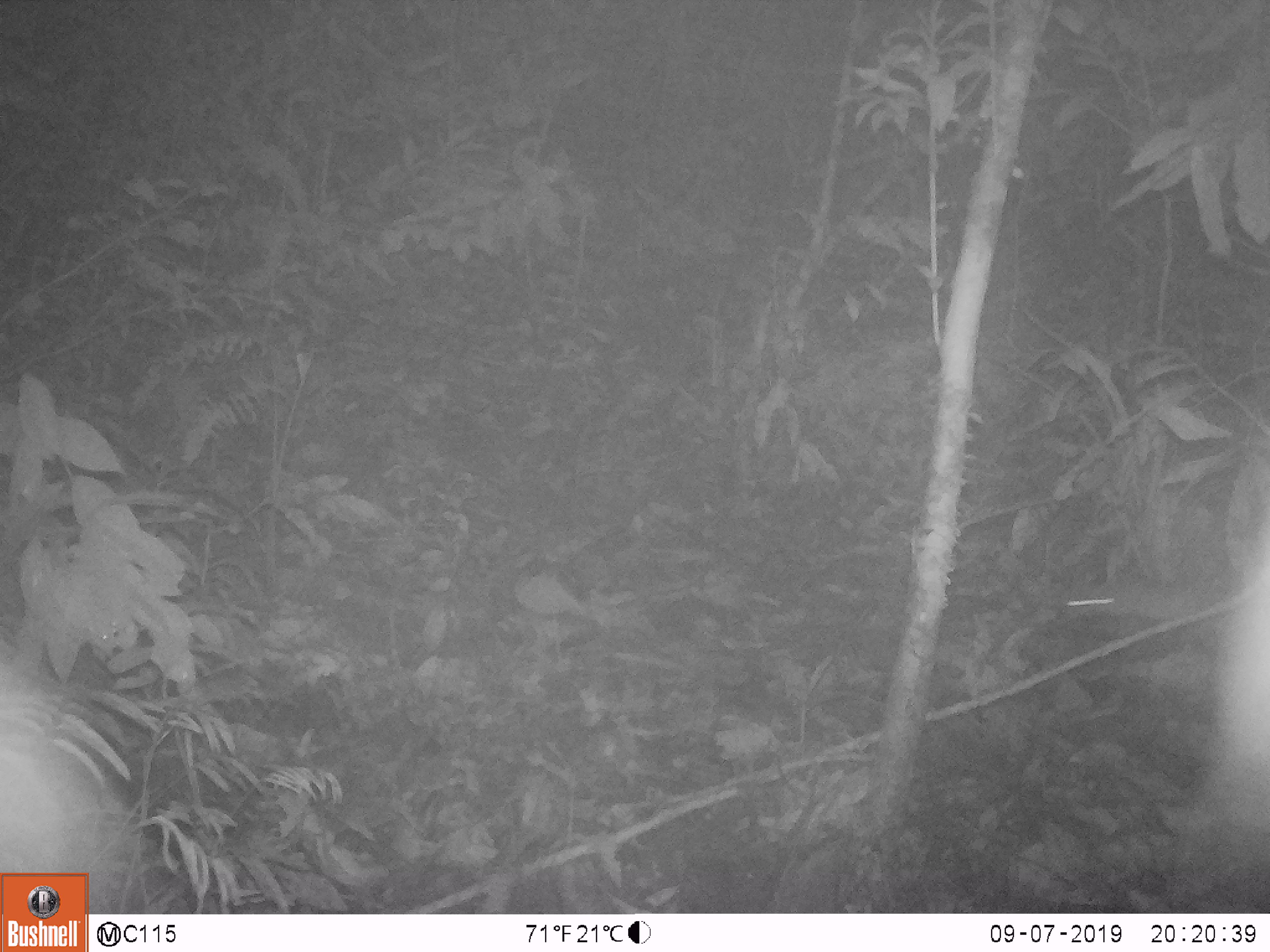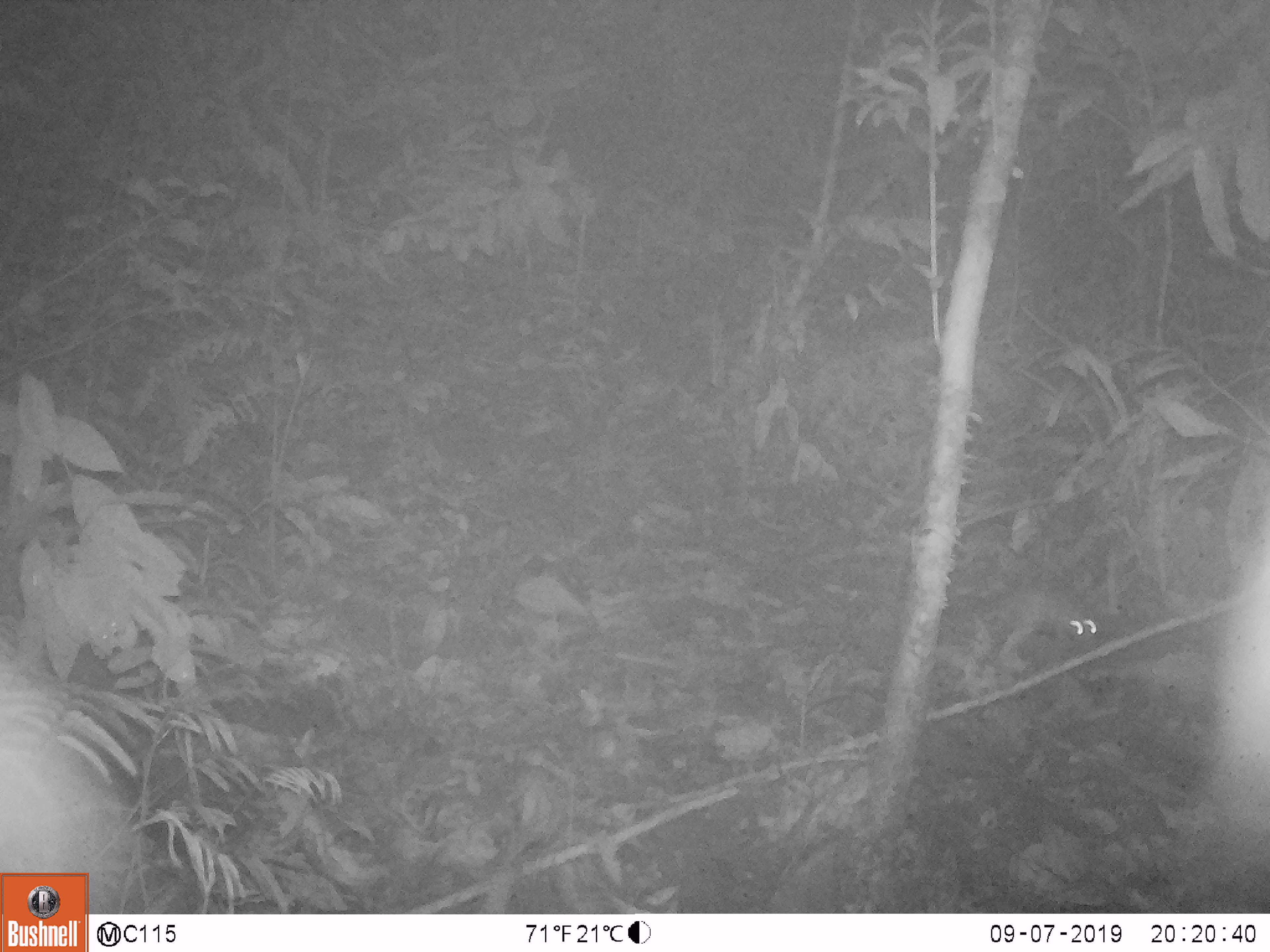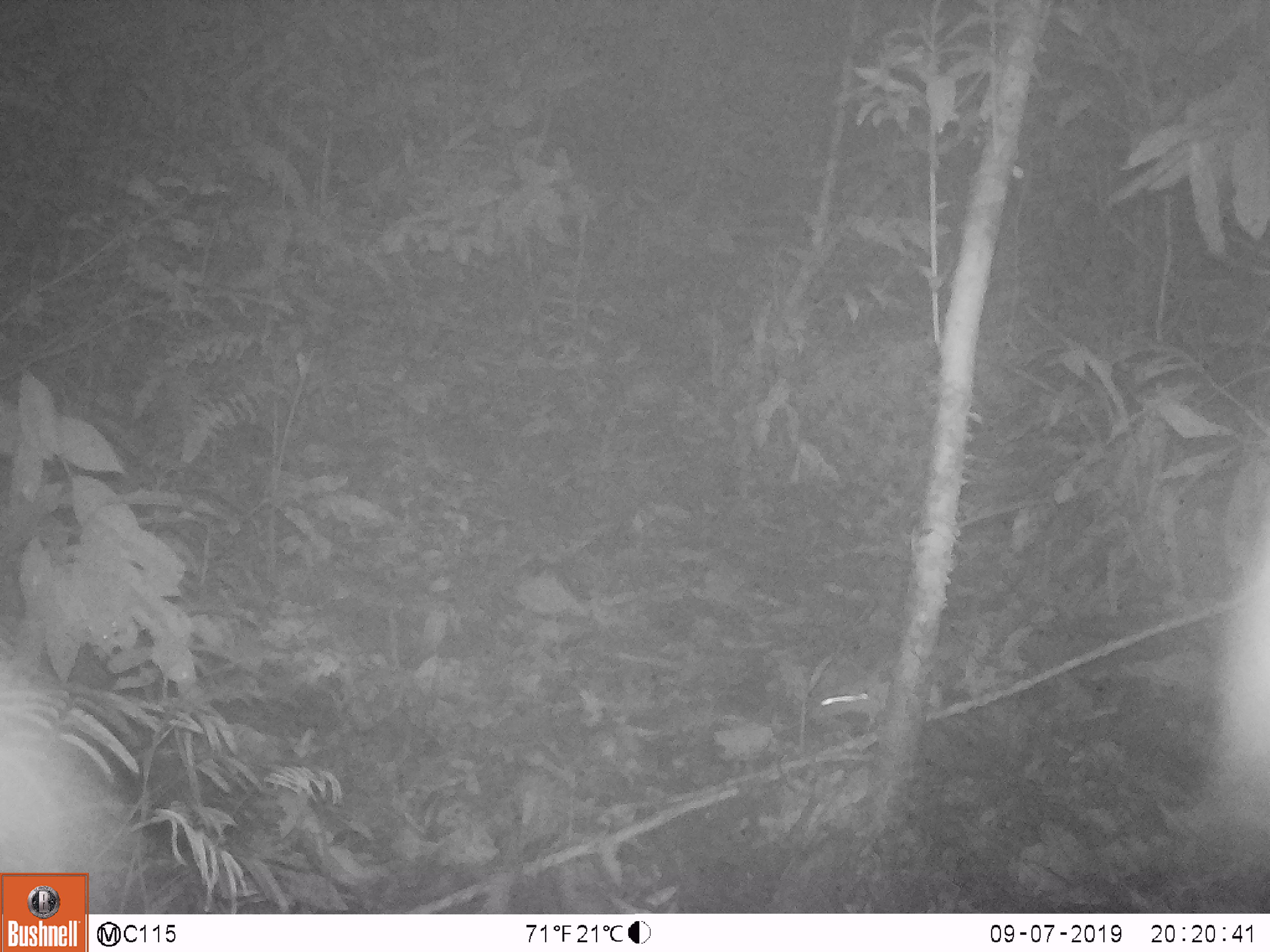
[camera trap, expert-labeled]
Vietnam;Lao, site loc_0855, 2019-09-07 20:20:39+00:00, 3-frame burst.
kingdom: Animalia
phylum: Chordata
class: Mammalia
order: Rodentia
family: Muridae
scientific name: Muridae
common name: old-world mice and rats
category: unidentified murid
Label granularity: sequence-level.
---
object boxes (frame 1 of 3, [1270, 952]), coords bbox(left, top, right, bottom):
unidentified murid: bbox(1062, 581, 1199, 622)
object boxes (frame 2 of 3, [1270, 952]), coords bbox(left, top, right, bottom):
unidentified murid: bbox(980, 579, 1105, 672)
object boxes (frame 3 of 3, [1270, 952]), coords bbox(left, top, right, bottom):
unidentified murid: bbox(819, 681, 940, 732)